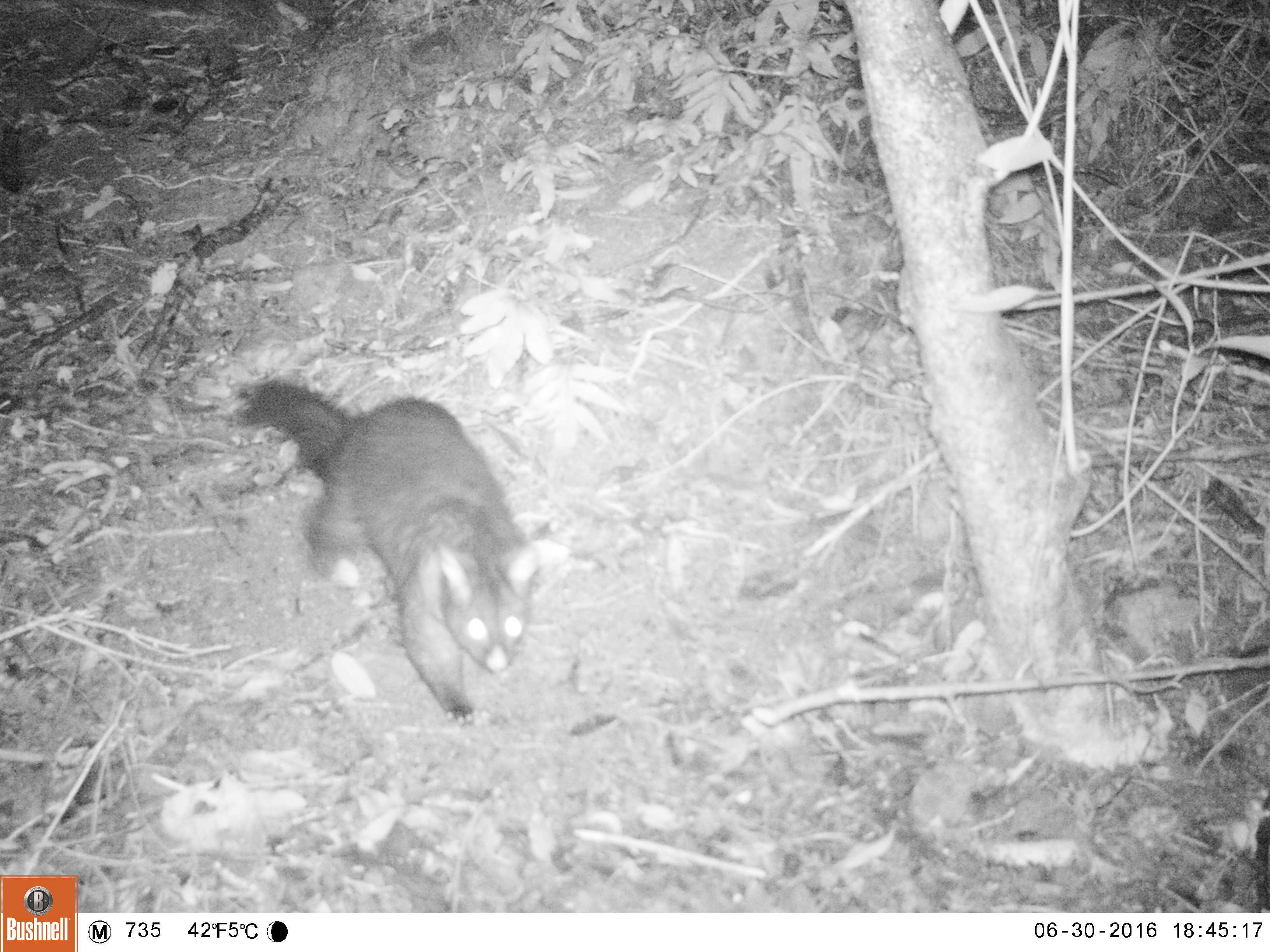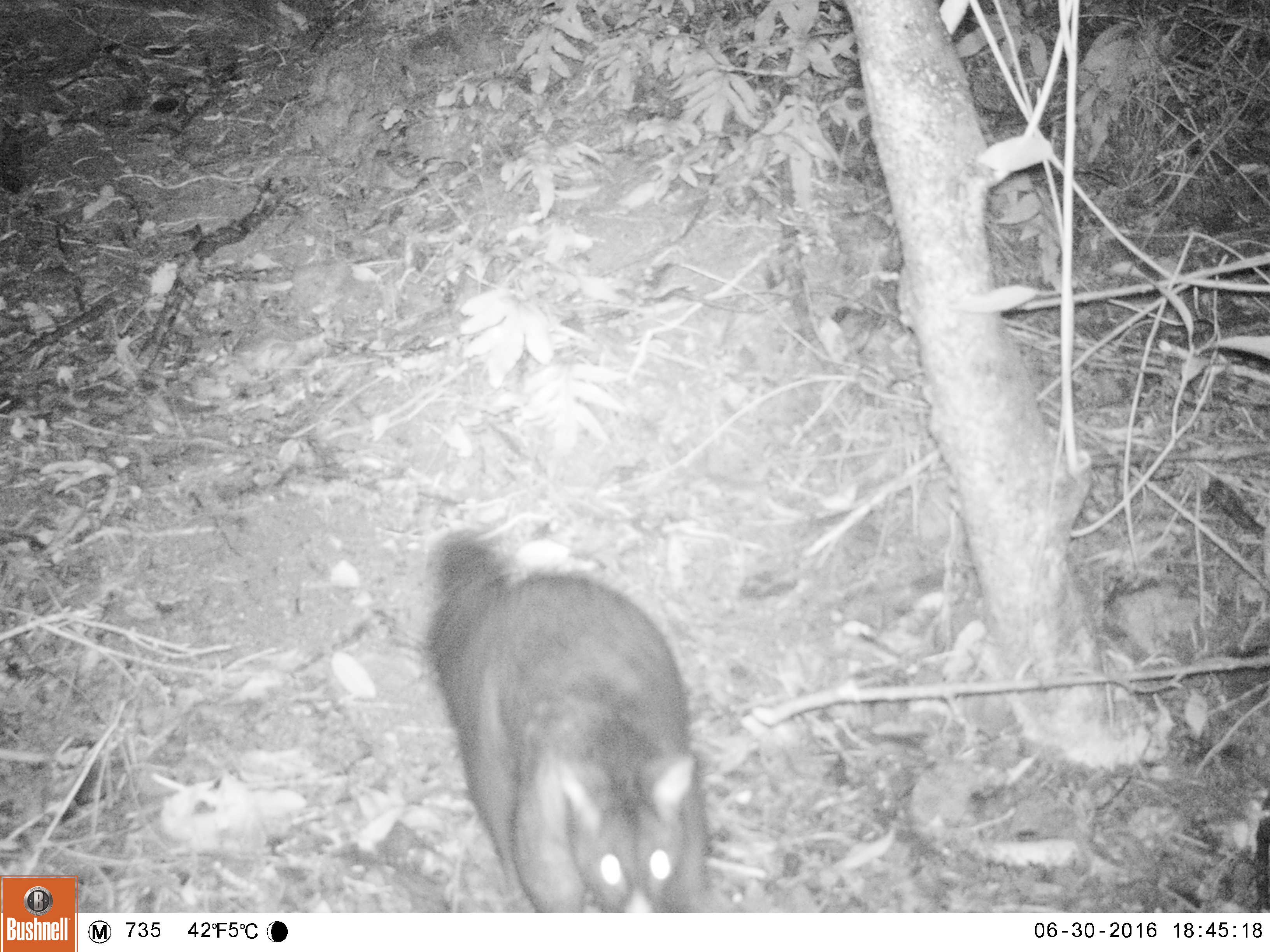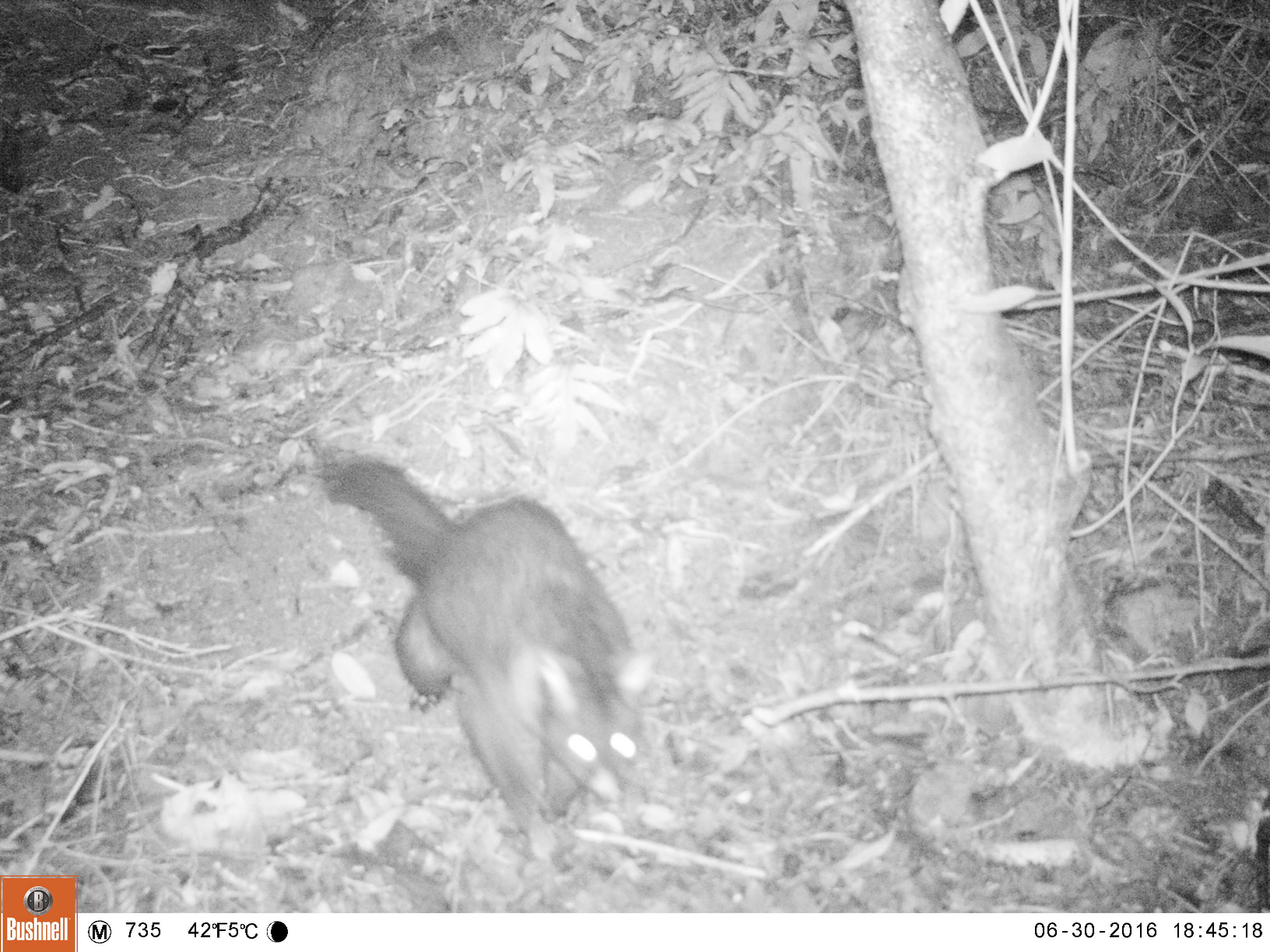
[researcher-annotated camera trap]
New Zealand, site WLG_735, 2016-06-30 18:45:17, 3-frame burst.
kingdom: Animalia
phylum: Chordata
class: Mammalia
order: Diprotodontia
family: Phalangeridae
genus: Trichosurus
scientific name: Trichosurus vulpecula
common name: common brushtail possum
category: possum